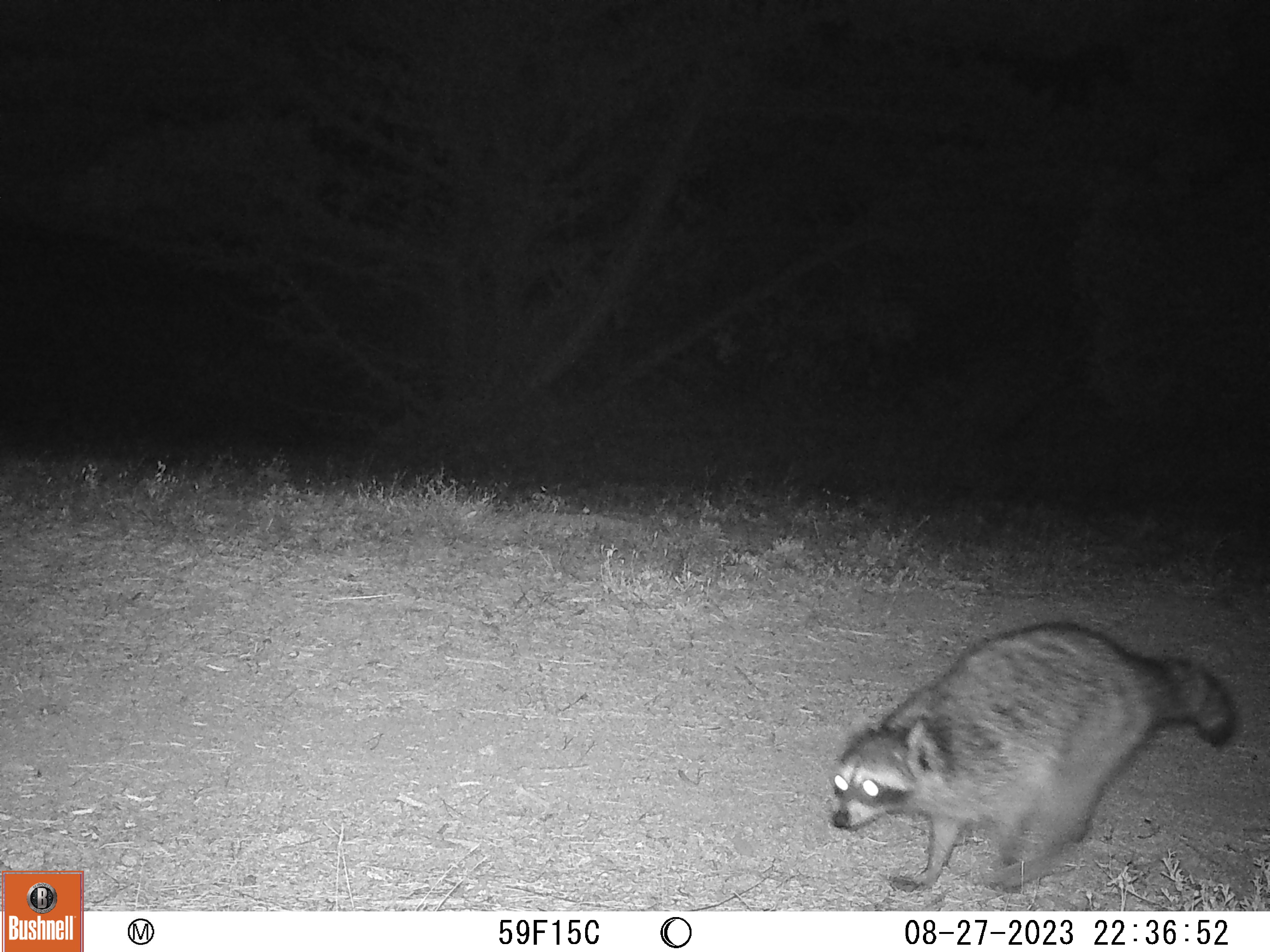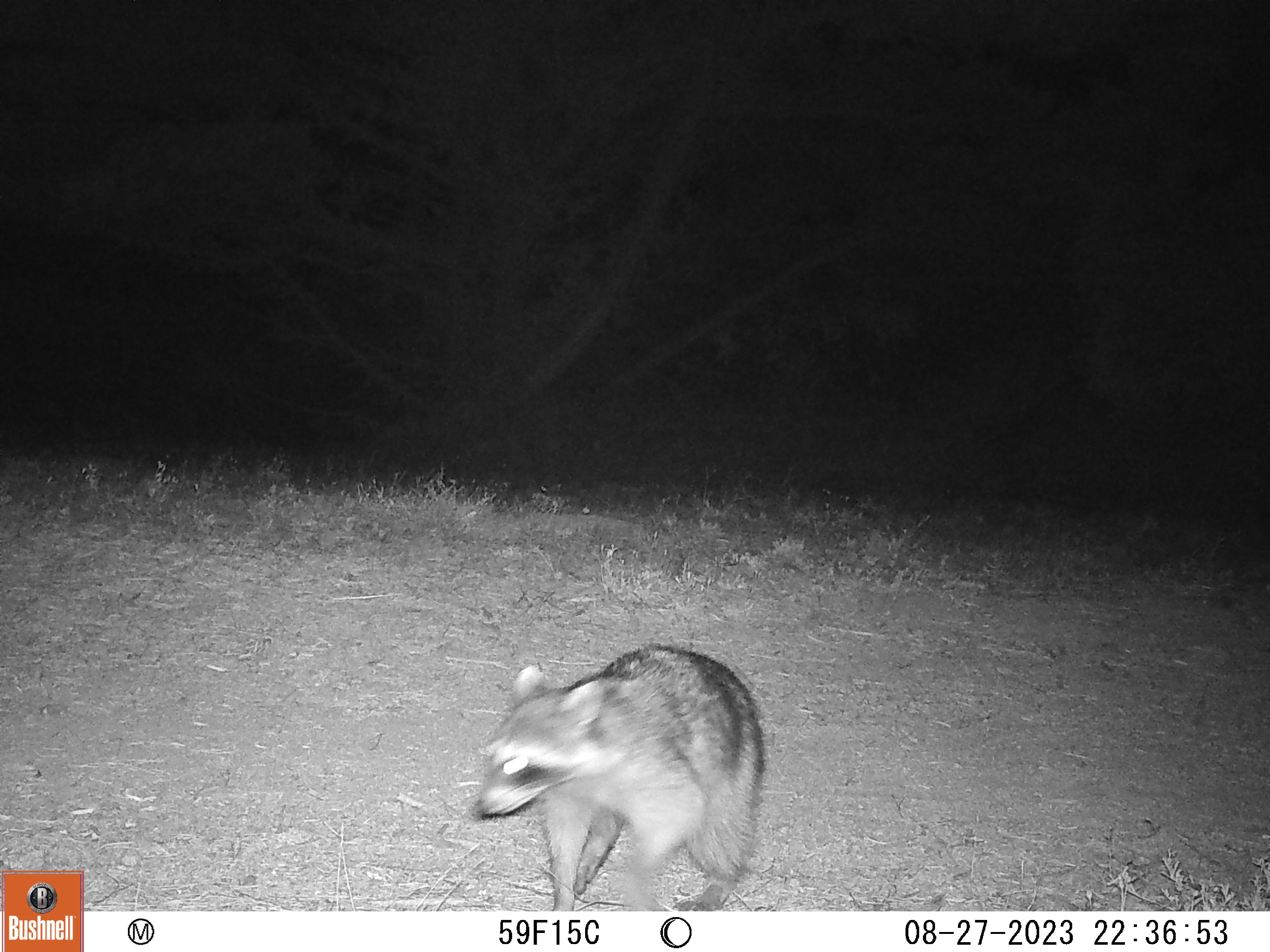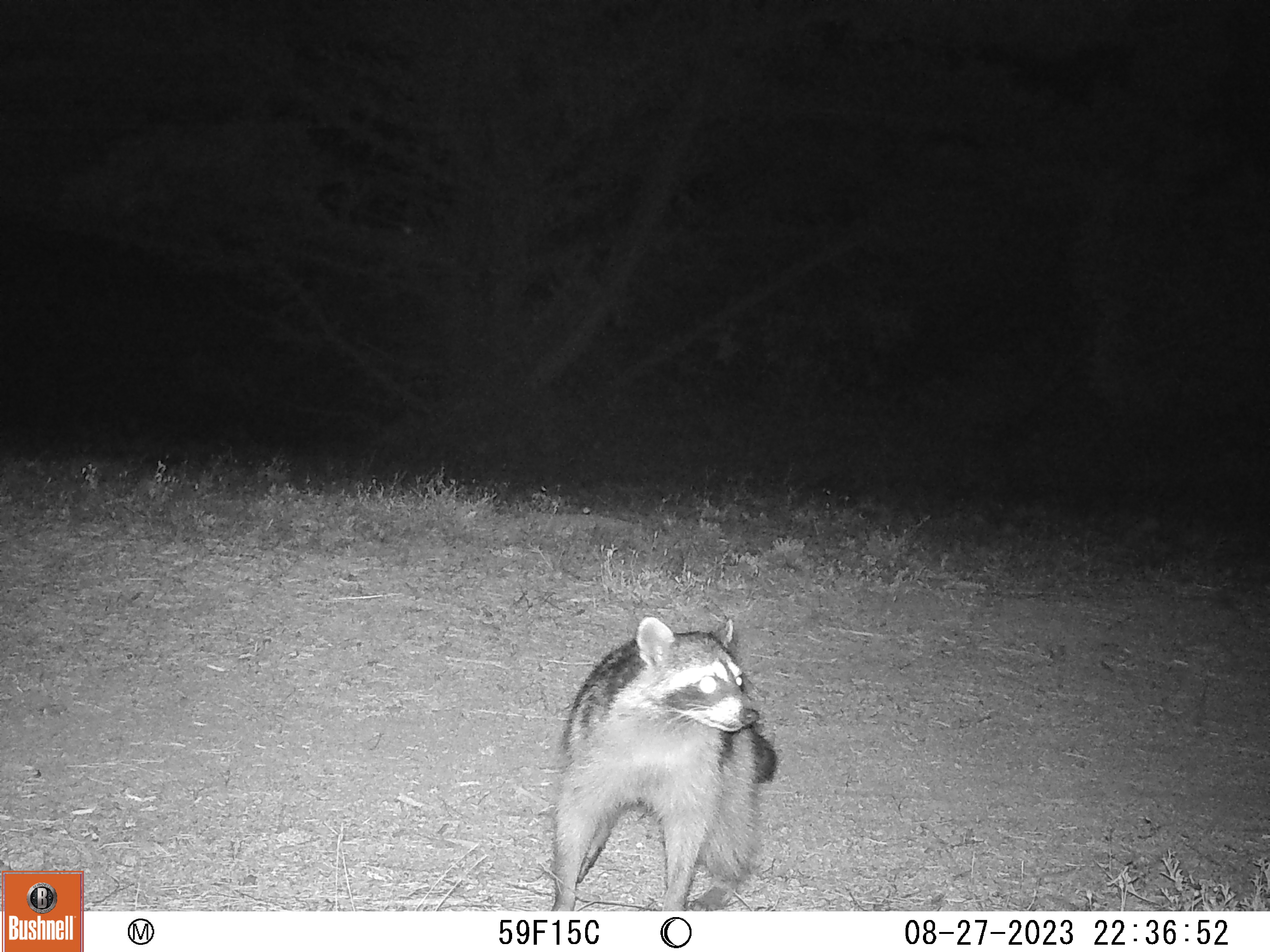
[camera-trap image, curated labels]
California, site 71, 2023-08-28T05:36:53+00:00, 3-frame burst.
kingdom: Animalia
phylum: Chordata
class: Mammalia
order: Carnivora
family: Procyonidae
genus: Procyon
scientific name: Procyon lotor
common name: raccoon